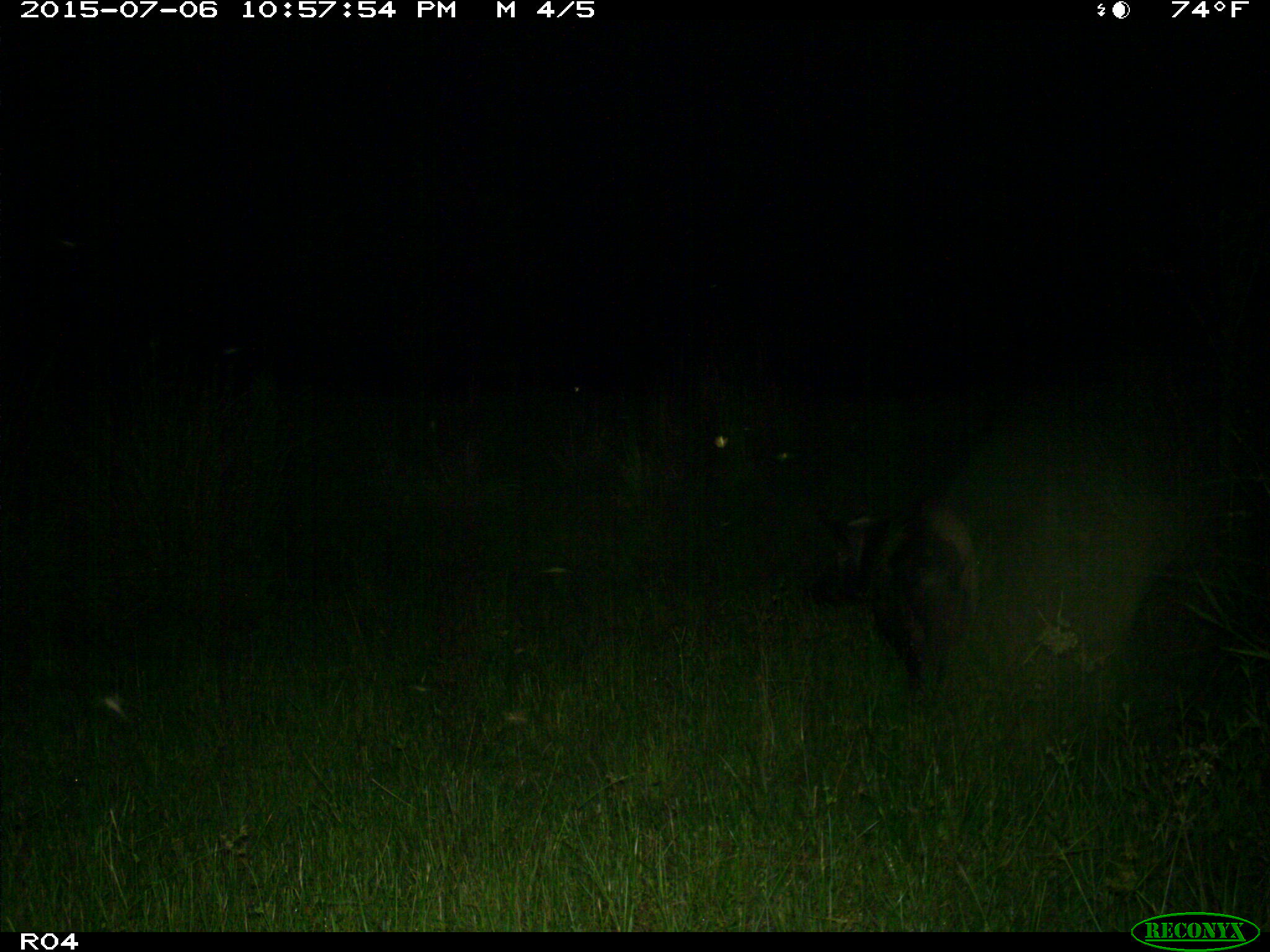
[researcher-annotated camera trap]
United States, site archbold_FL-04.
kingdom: Animalia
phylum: Chordata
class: Mammalia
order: Artiodactyla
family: Suidae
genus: Sus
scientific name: Sus scrofa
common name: wild boar